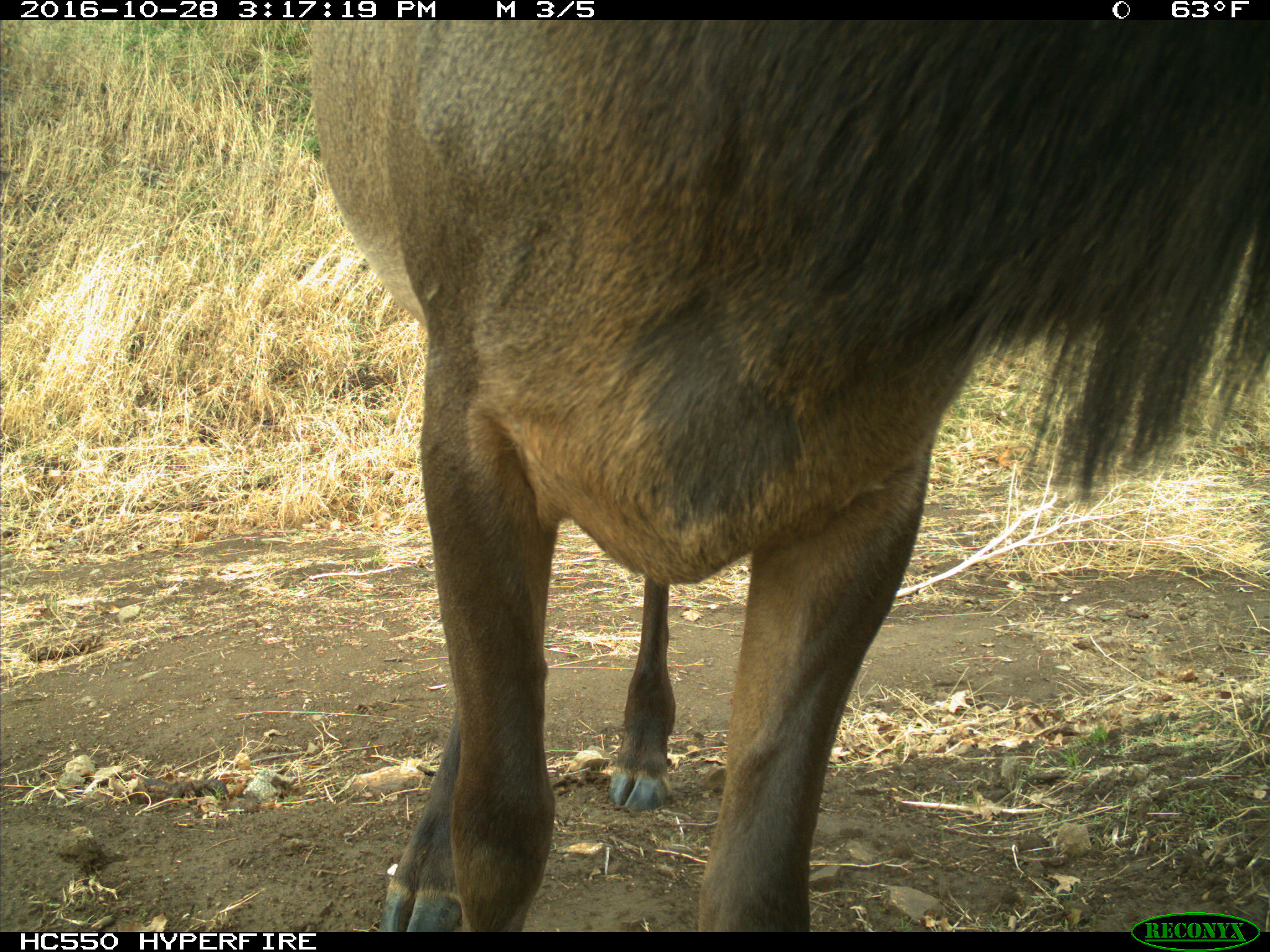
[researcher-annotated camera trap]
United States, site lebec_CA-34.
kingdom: Animalia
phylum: Chordata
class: Mammalia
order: Artiodactyla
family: Cervidae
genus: Cervus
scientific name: Cervus canadensis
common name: elk